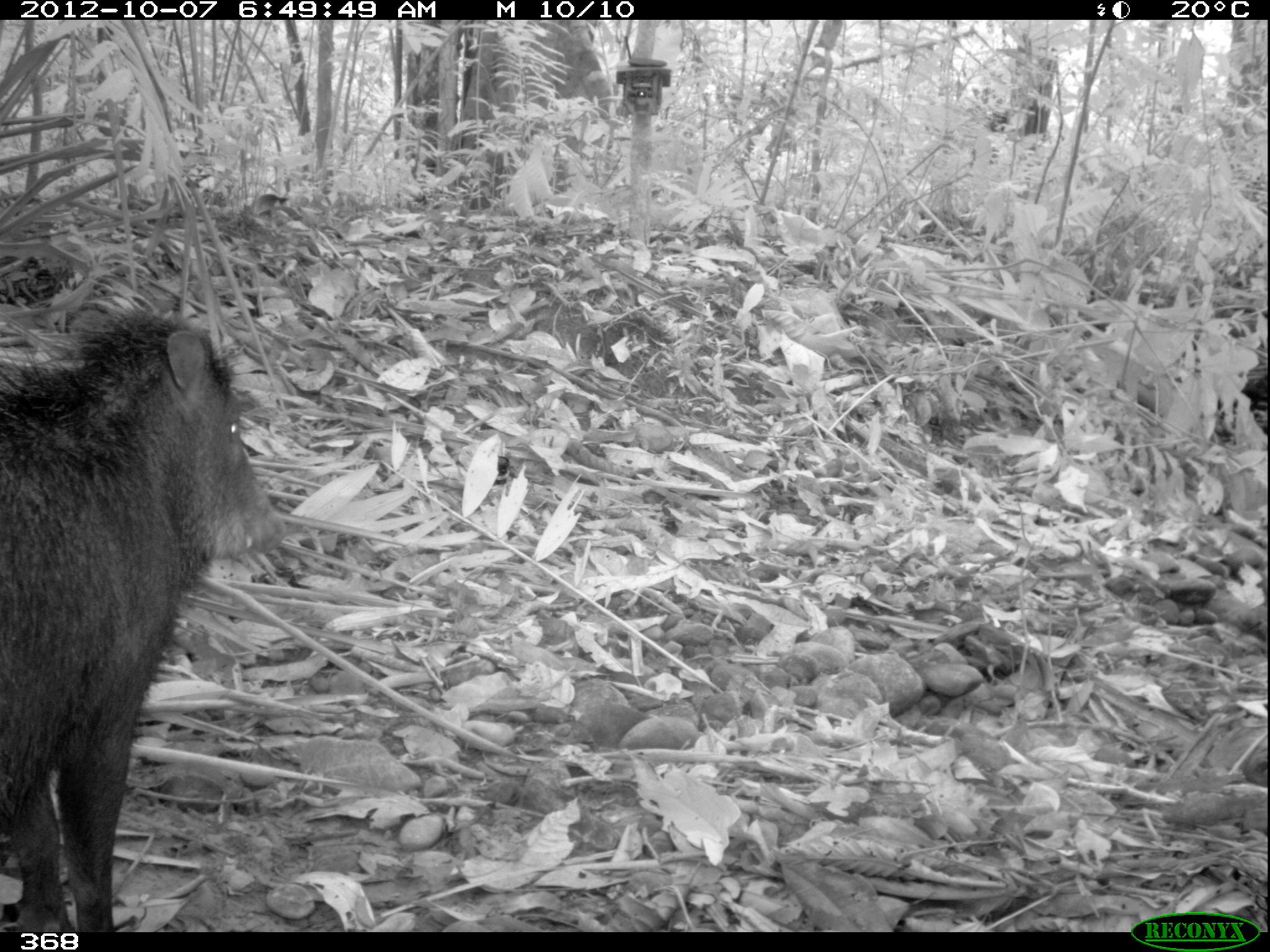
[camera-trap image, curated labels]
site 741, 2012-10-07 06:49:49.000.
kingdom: Animalia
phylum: Chordata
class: Mammalia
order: Artiodactyla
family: Tayassuidae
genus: Tayassu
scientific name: Tayassu pecari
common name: white-lipped peccary